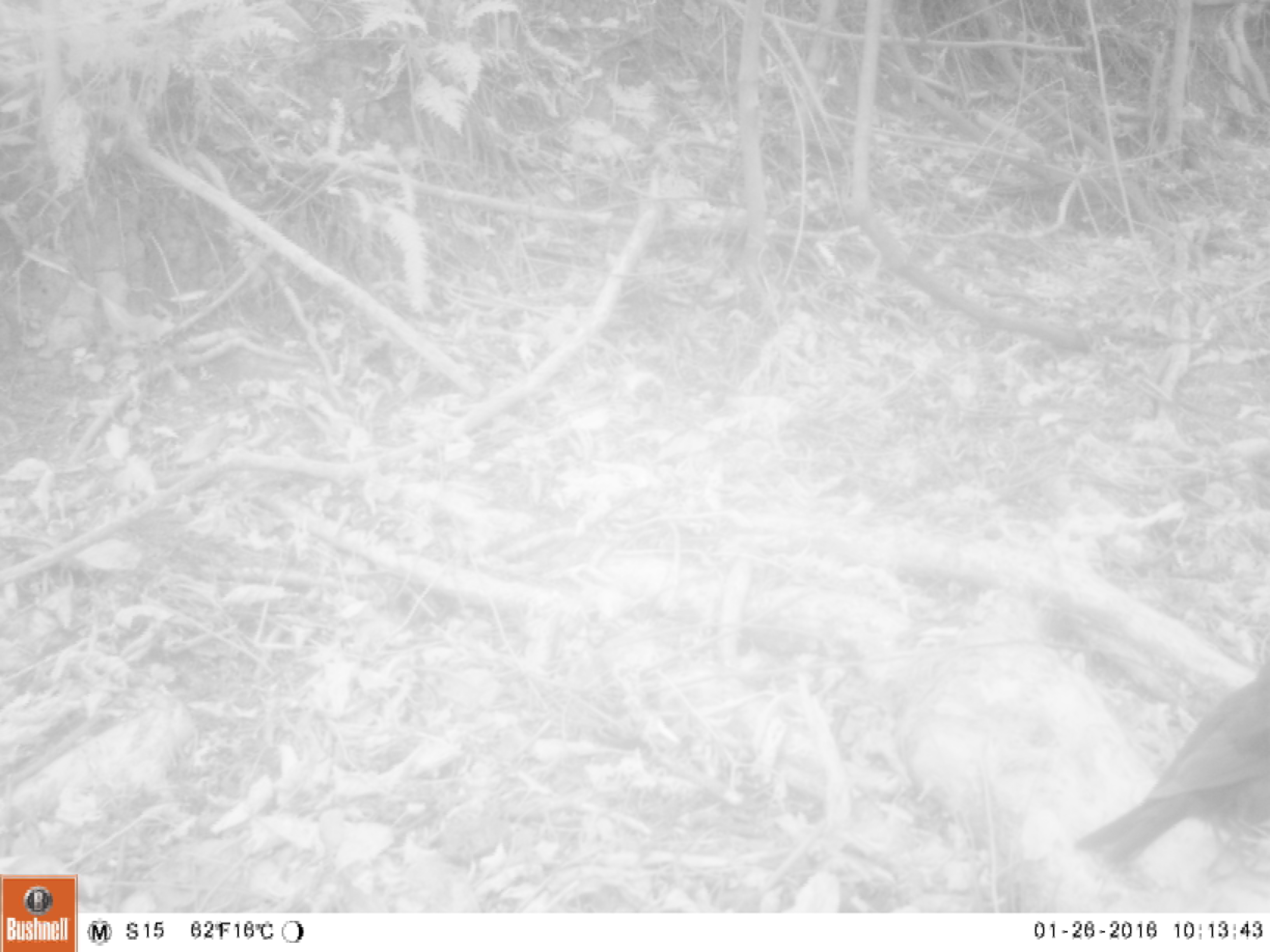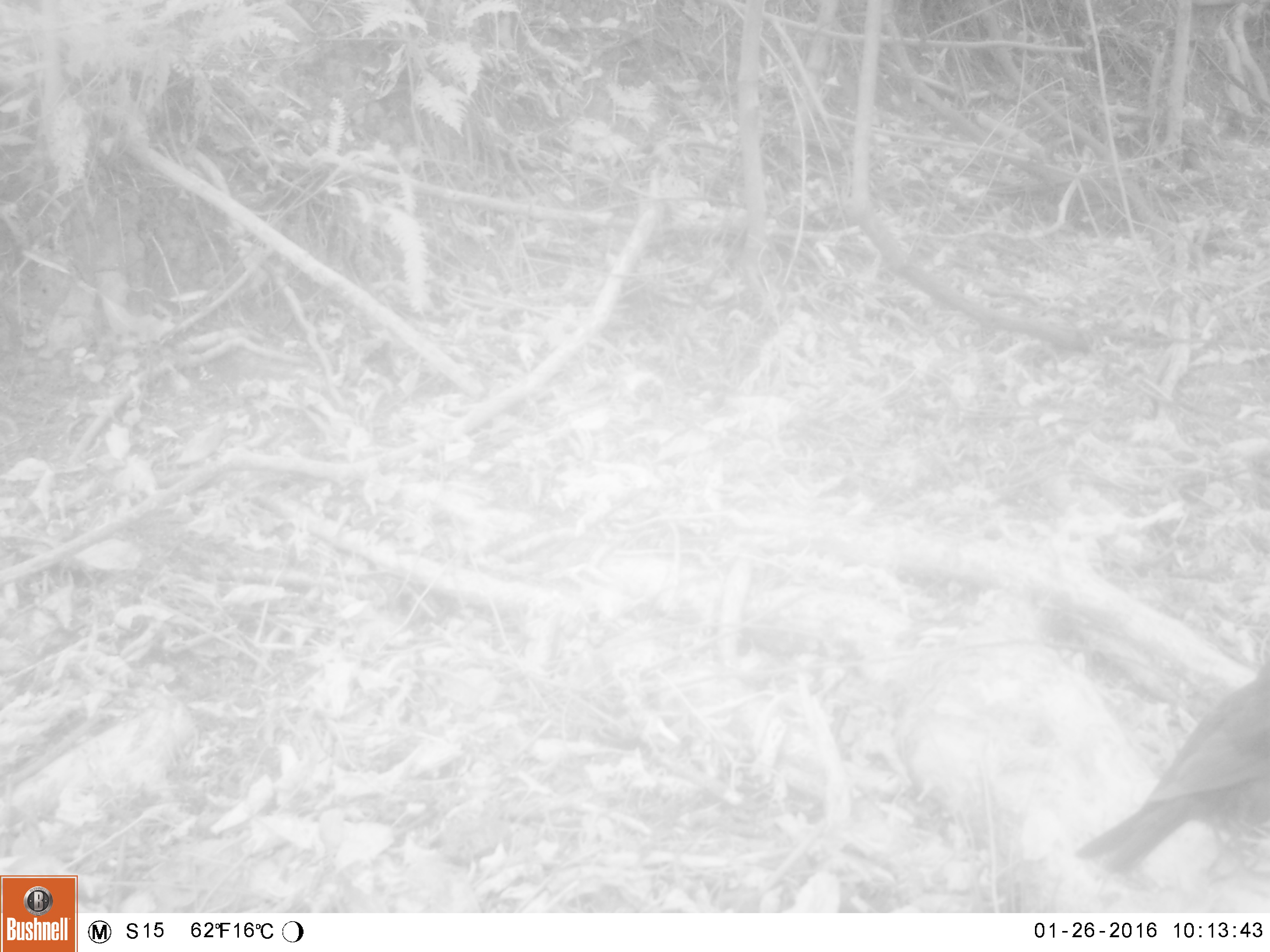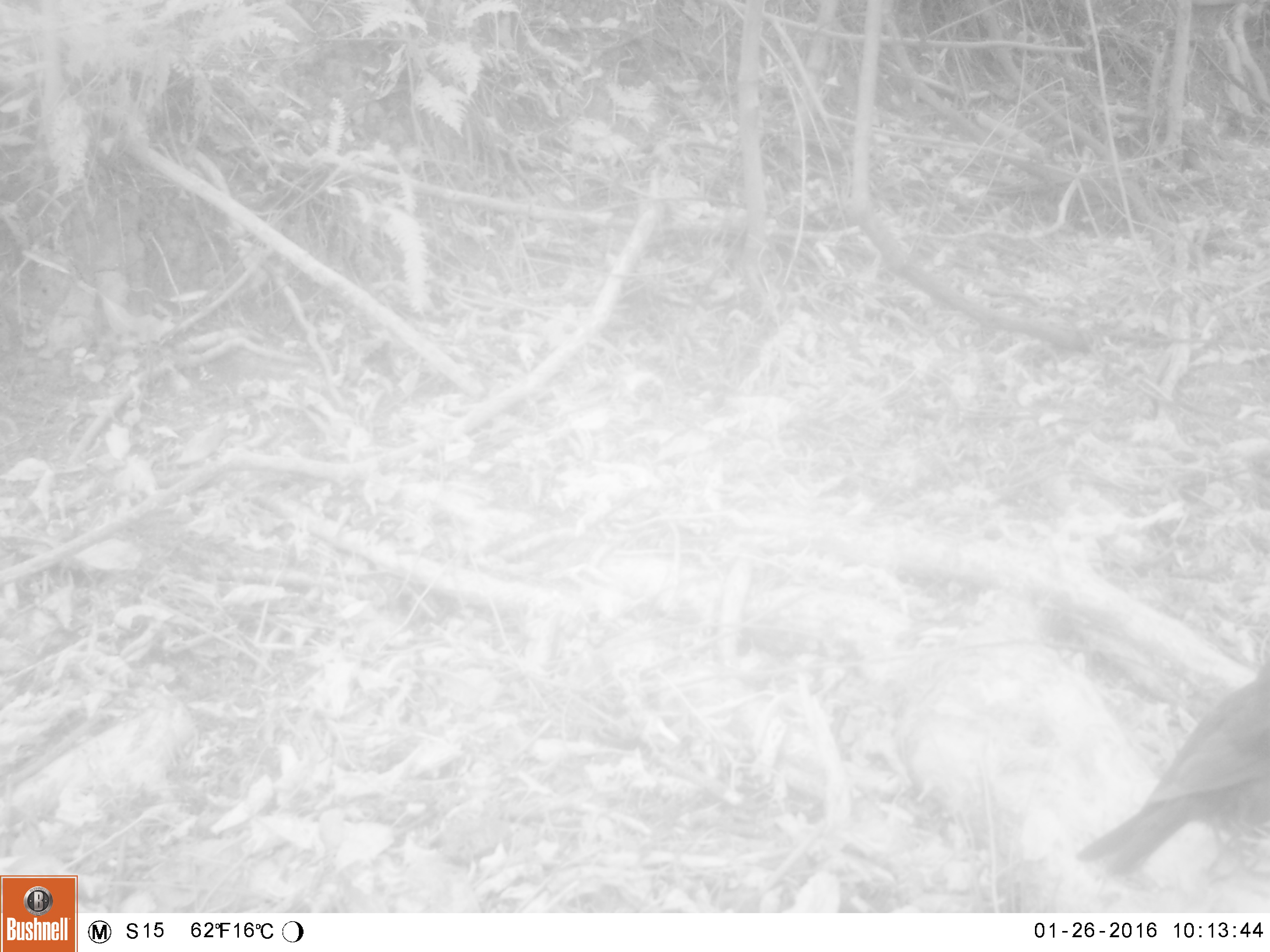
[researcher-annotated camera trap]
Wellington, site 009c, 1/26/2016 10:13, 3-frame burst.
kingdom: Animalia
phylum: Chordata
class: Aves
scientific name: Aves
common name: bird